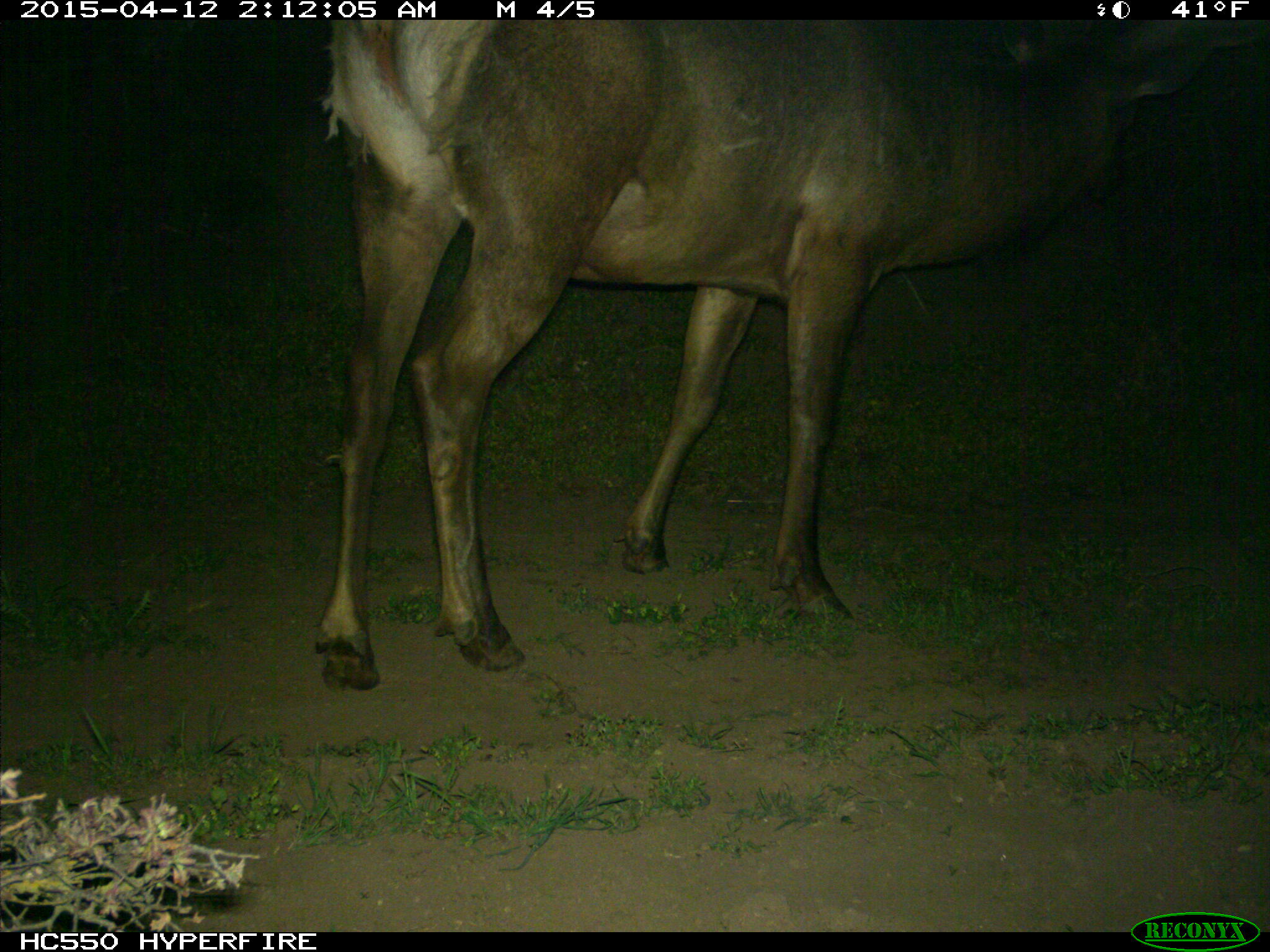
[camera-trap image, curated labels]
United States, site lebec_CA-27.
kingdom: Animalia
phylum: Chordata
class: Mammalia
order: Artiodactyla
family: Cervidae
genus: Cervus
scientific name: Cervus canadensis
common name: elk